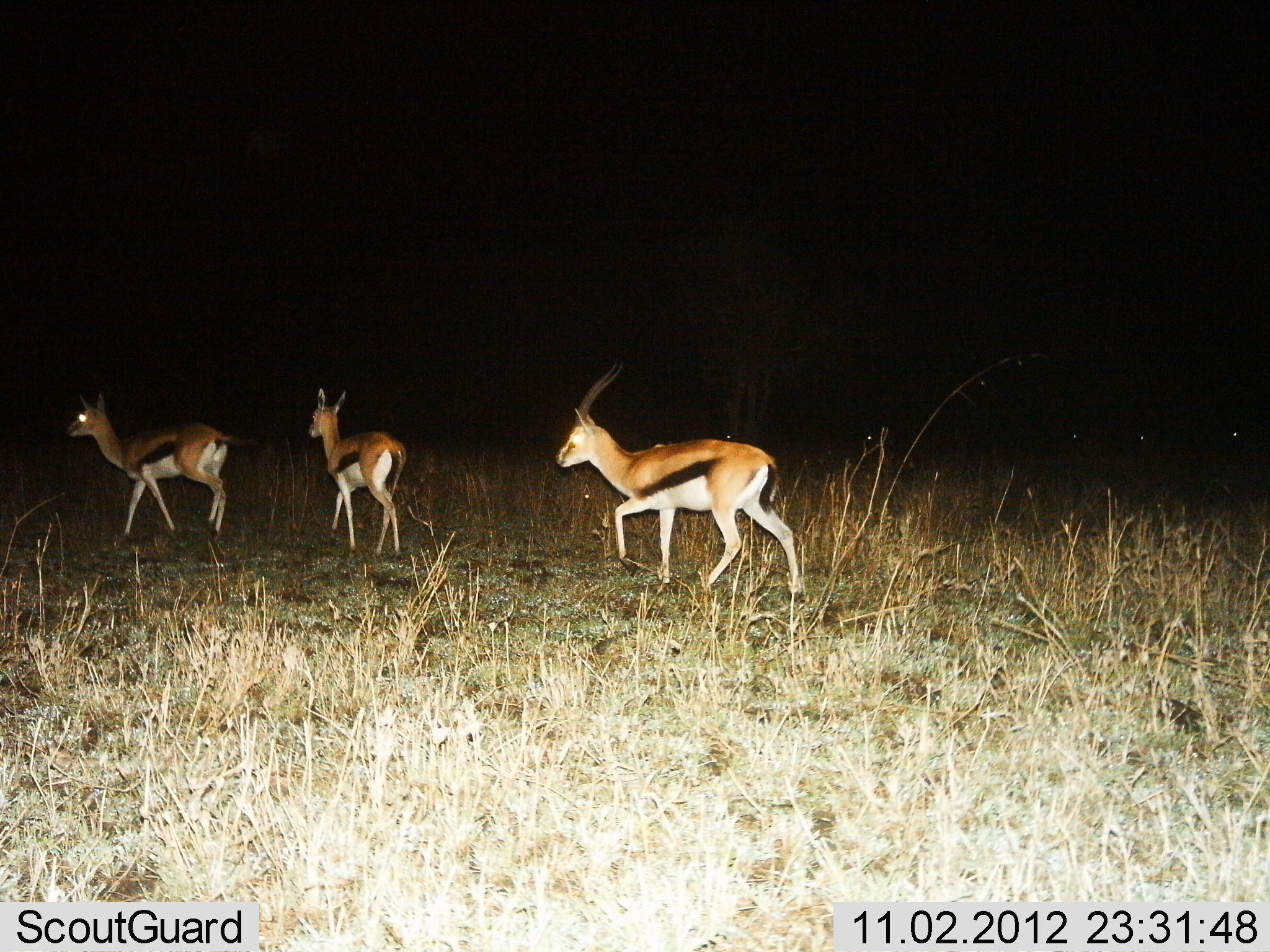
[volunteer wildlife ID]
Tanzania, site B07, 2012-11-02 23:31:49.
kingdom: Animalia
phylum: Chordata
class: Mammalia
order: Artiodactyla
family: Bovidae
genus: Eudorcas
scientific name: Eudorcas thomsonii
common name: thomson's gazelle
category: gazellethomsons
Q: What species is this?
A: Gazellethomsons (thomson's gazelle) (Eudorcas thomsonii).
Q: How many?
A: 3.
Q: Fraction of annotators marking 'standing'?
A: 10%.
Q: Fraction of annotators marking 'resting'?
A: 0%.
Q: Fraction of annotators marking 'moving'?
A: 90%.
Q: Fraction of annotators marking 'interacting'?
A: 0%.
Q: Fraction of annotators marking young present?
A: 0%.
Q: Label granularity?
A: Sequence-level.